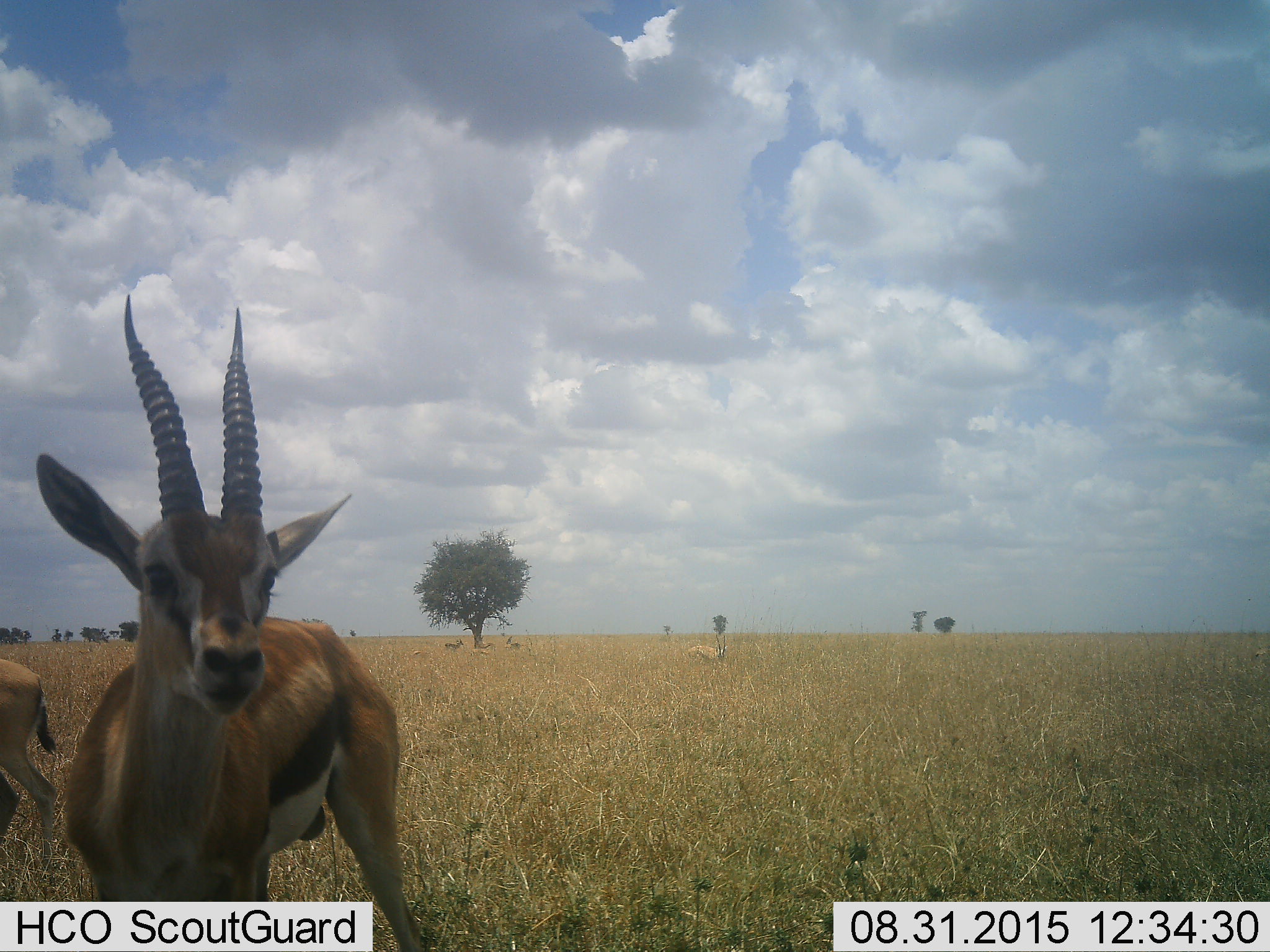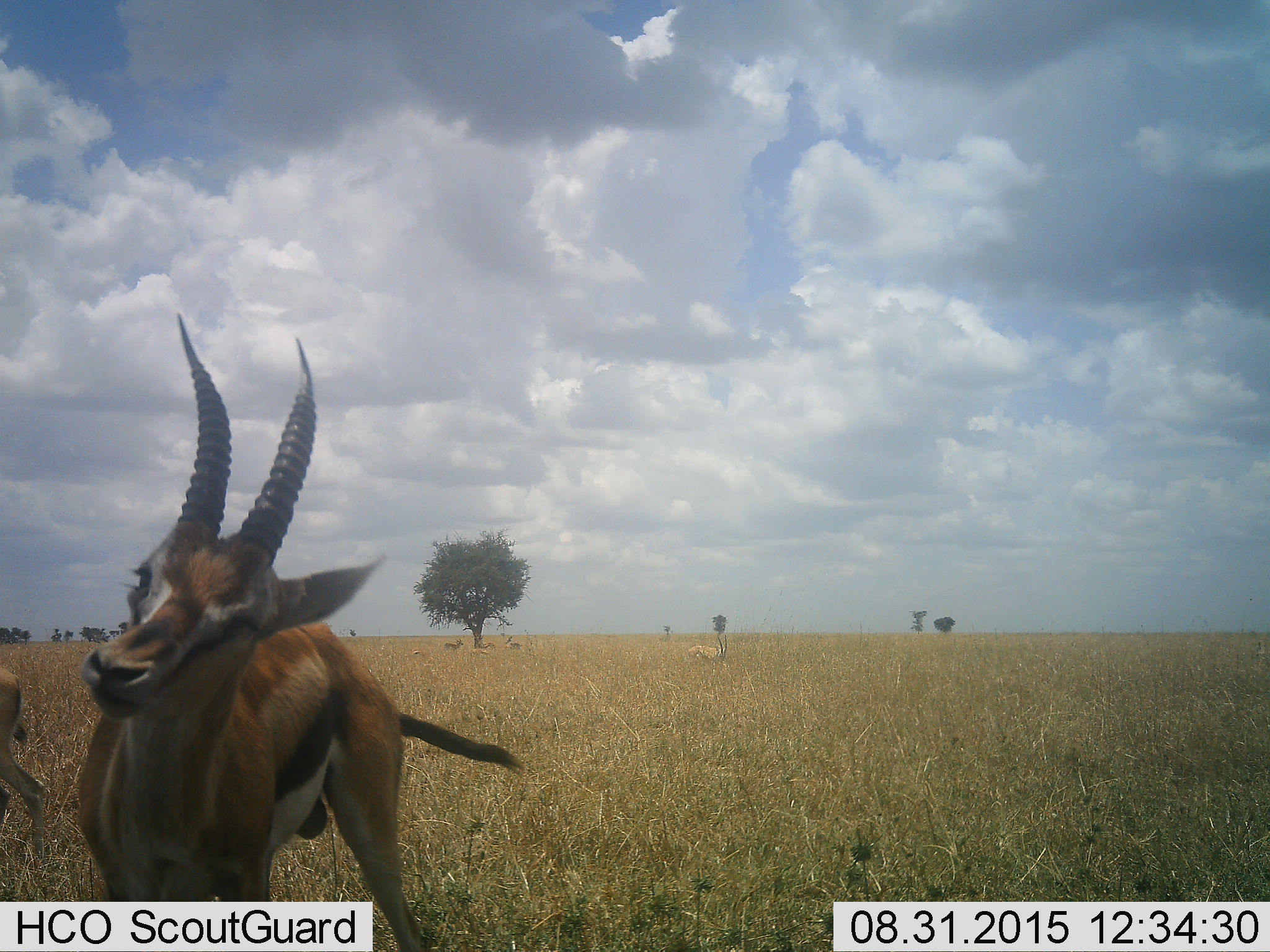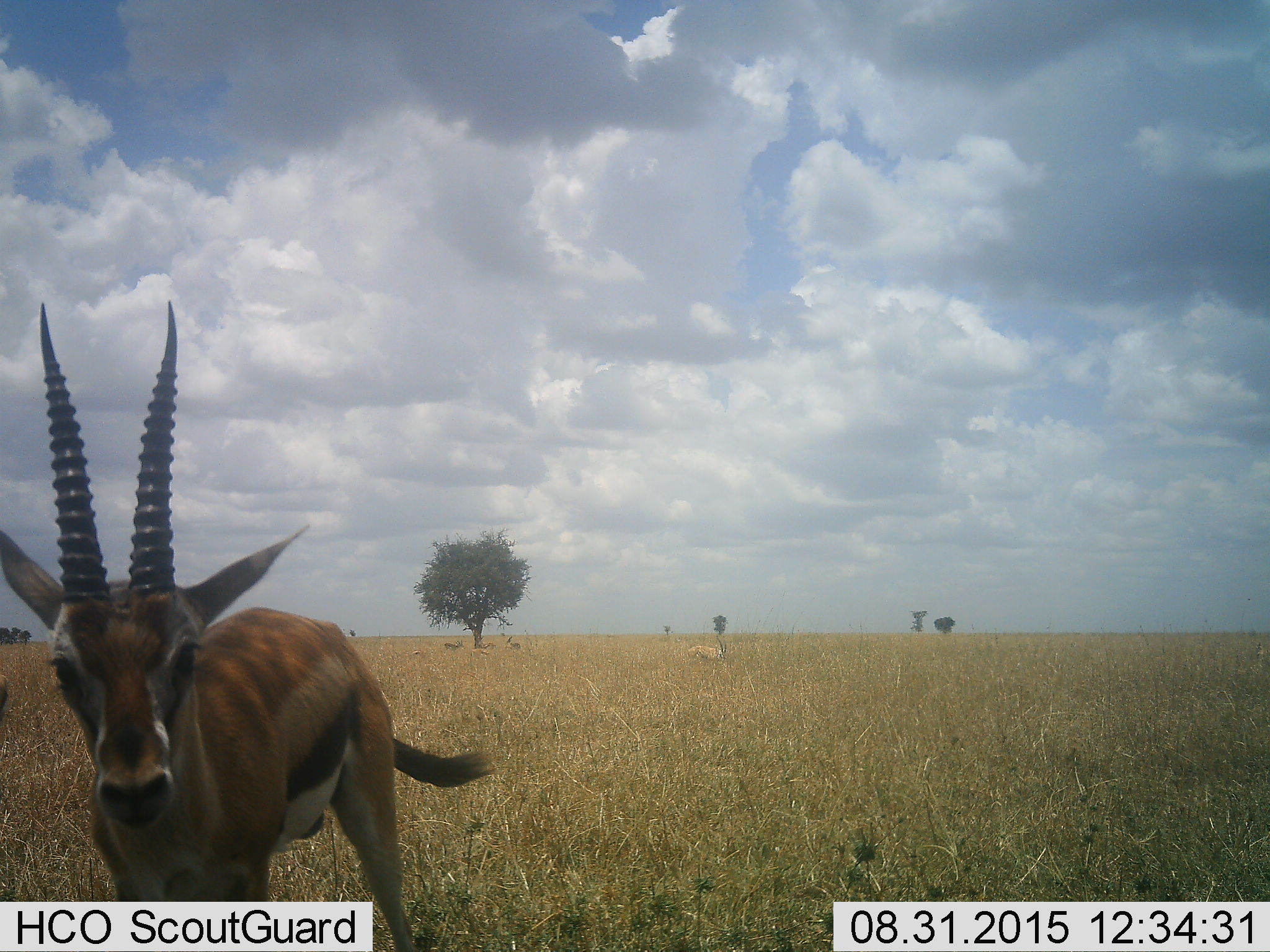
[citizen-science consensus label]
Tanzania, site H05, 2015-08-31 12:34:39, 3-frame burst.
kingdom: Animalia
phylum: Chordata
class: Mammalia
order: Artiodactyla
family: Bovidae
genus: Eudorcas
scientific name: Eudorcas thomsonii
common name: thomson's gazelle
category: gazellethomsons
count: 5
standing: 100%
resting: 22%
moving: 11%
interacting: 0%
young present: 0%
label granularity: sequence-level